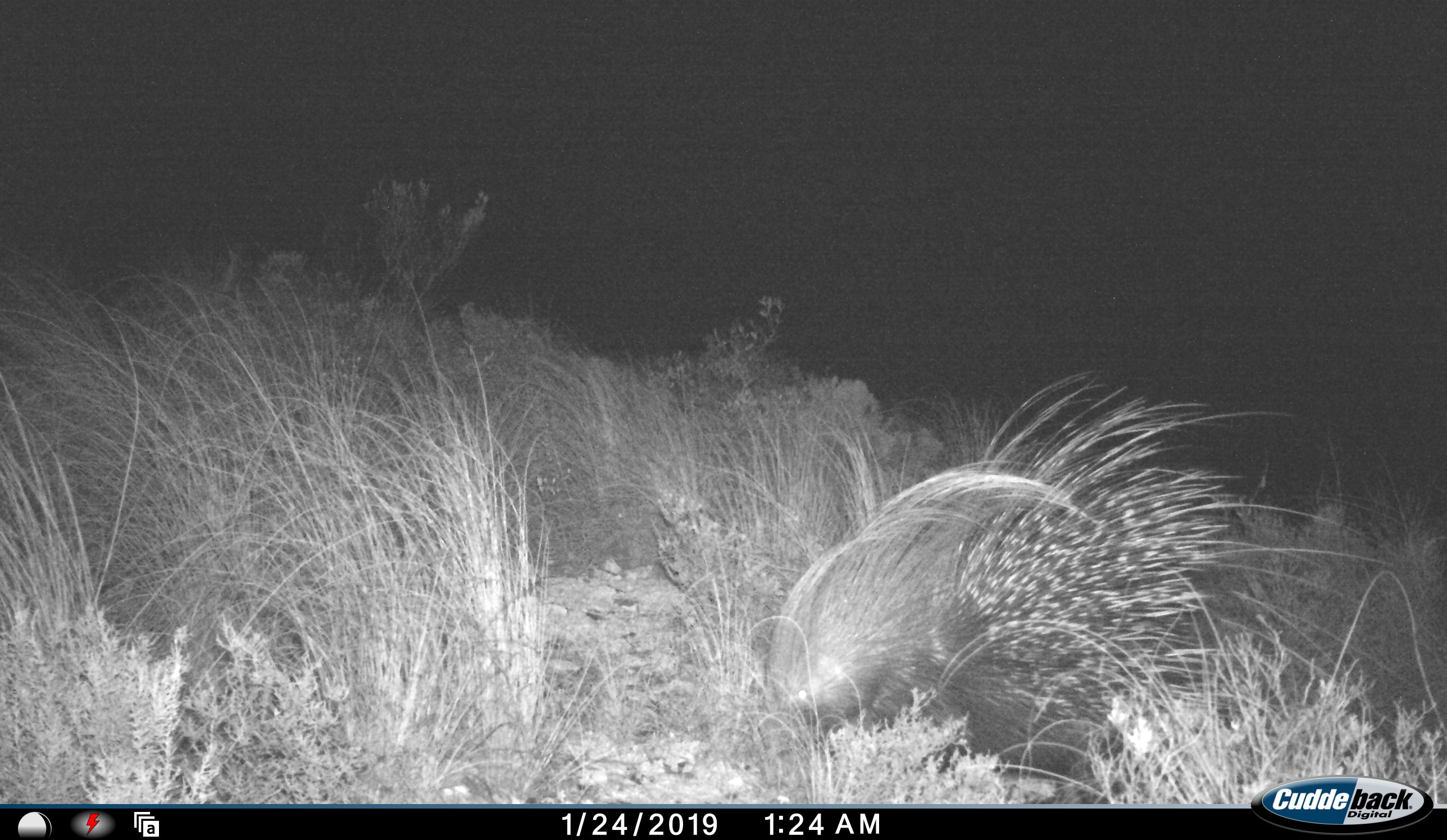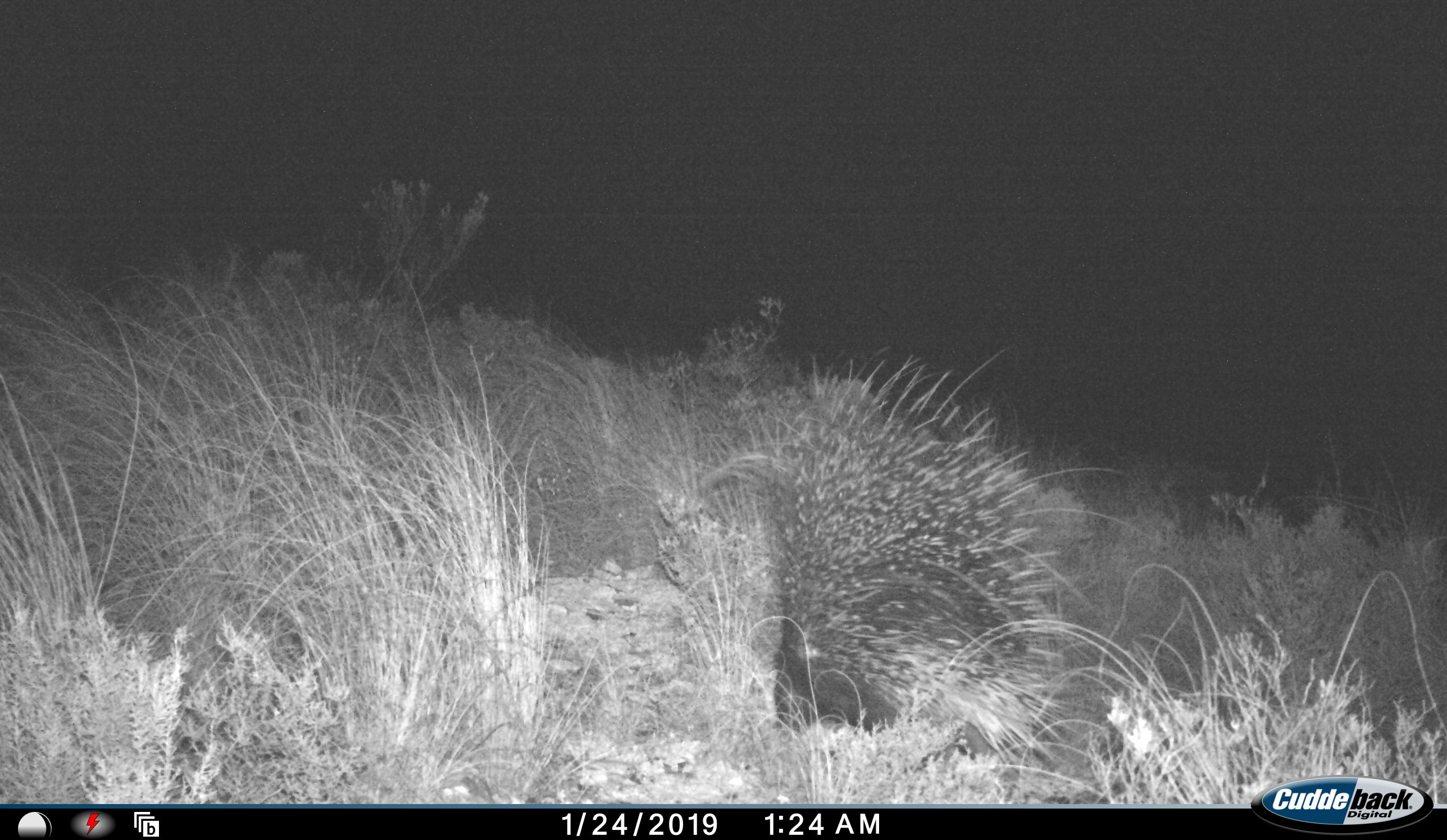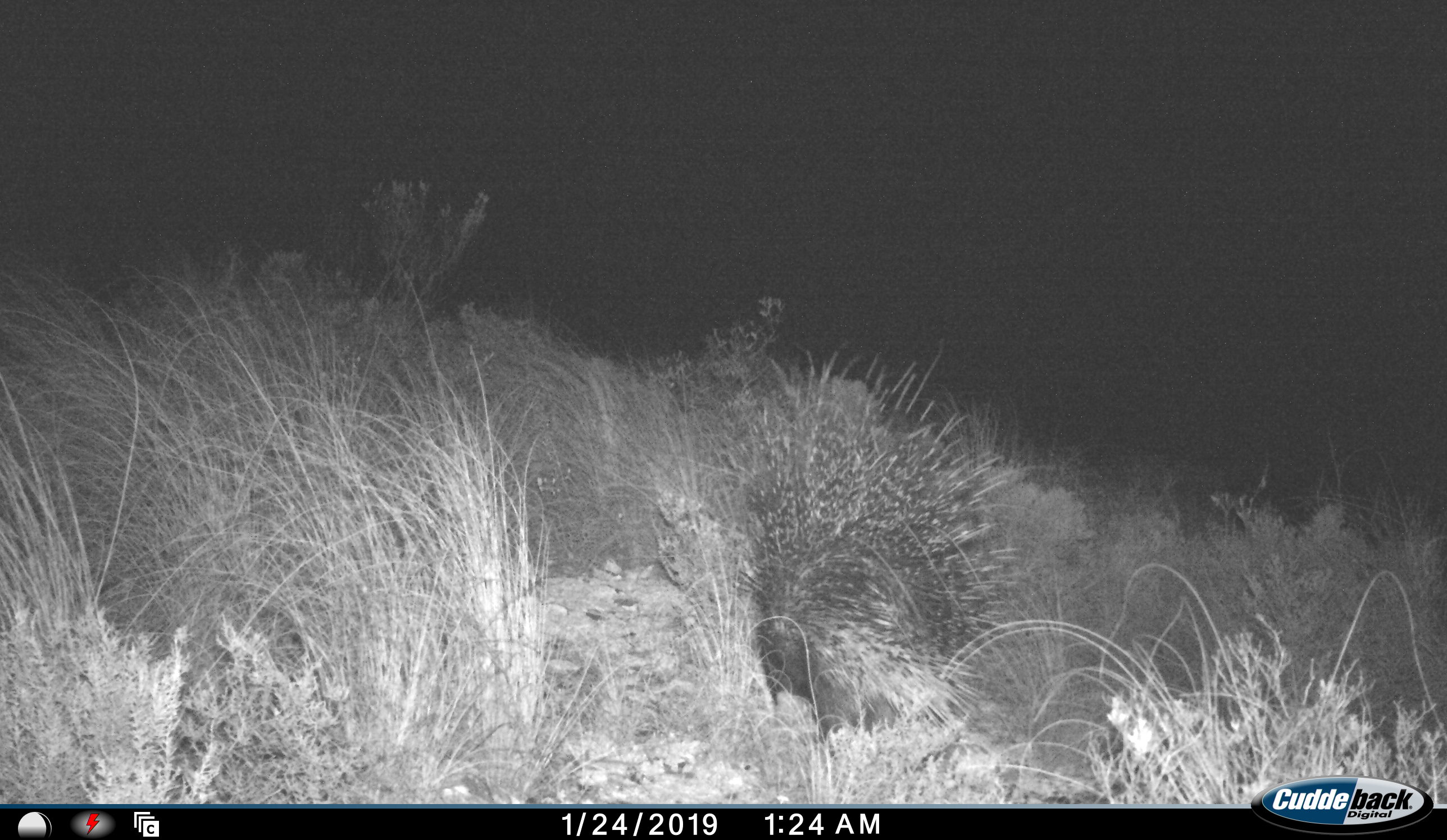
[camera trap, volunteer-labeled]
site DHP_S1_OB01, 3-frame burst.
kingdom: Animalia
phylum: Chordata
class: Mammalia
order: Rodentia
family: Hystricidae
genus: Hystrix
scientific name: Hystrix cristata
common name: crested porcupine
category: porcupine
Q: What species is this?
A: Porcupine (crested porcupine) (Hystrix cristata).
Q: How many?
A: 1.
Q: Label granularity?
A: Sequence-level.